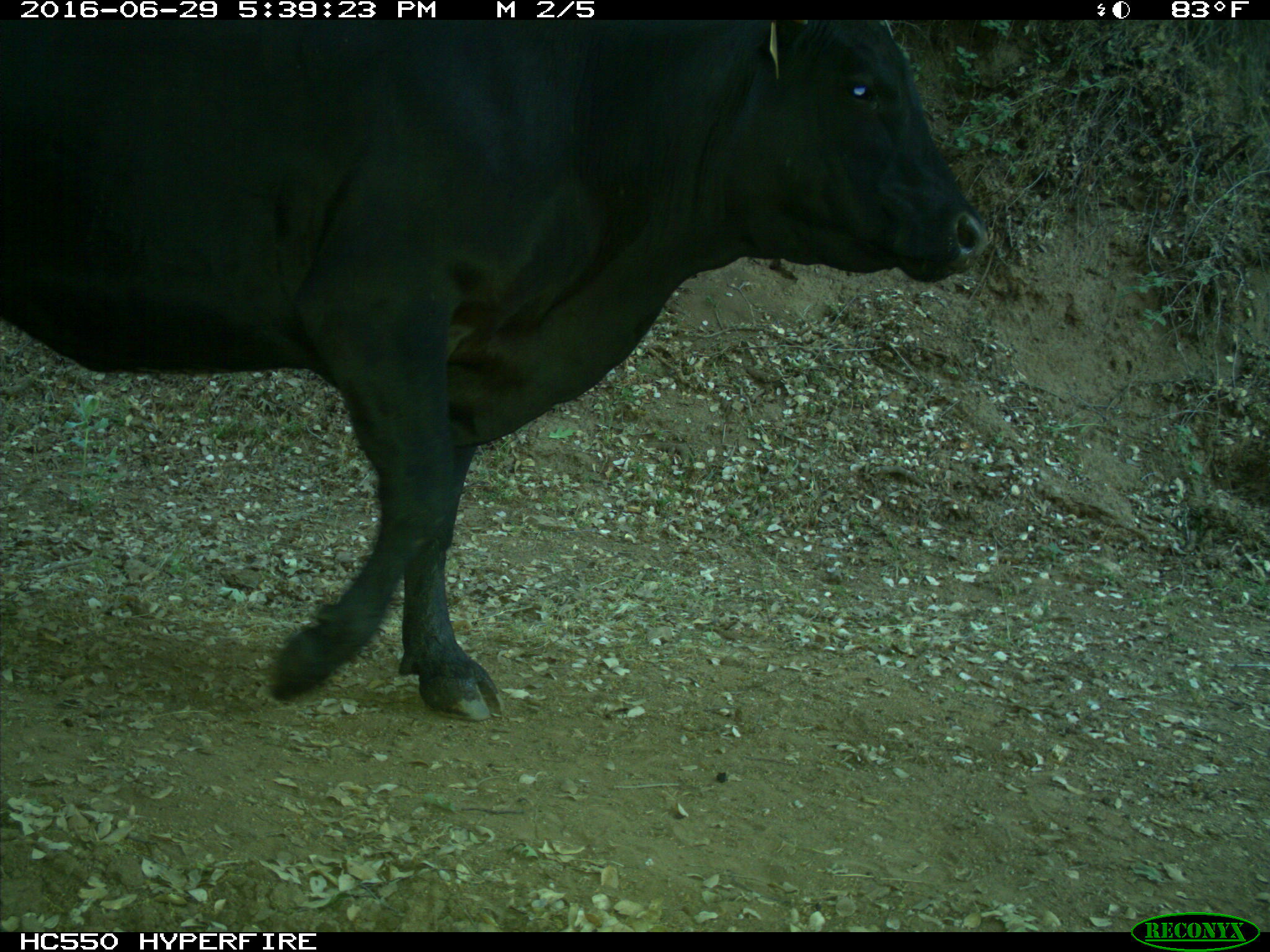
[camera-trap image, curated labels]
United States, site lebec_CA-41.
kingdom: Animalia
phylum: Chordata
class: Mammalia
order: Artiodactyla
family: Bovidae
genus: Bos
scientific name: Bos taurus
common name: domestic cow